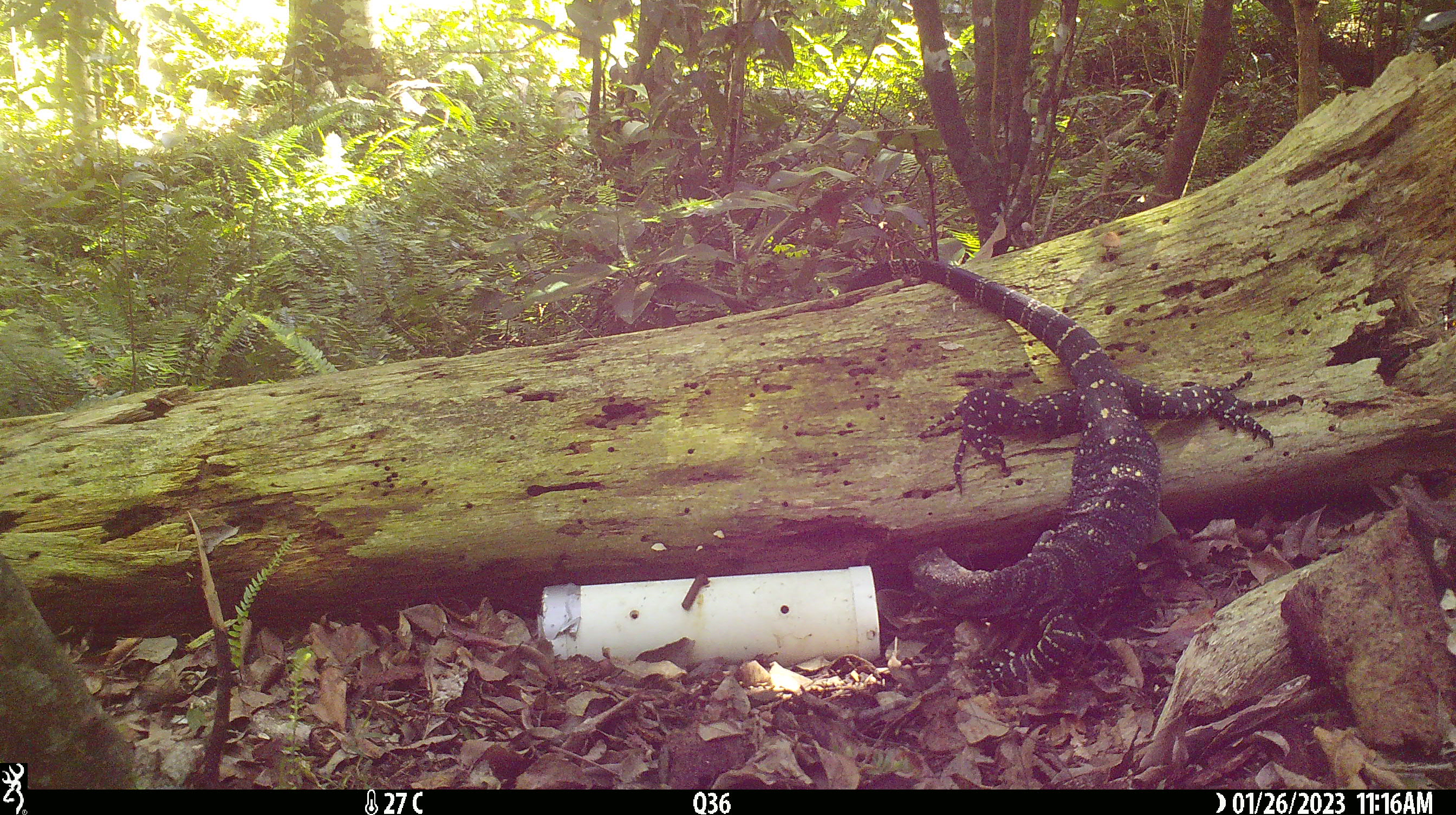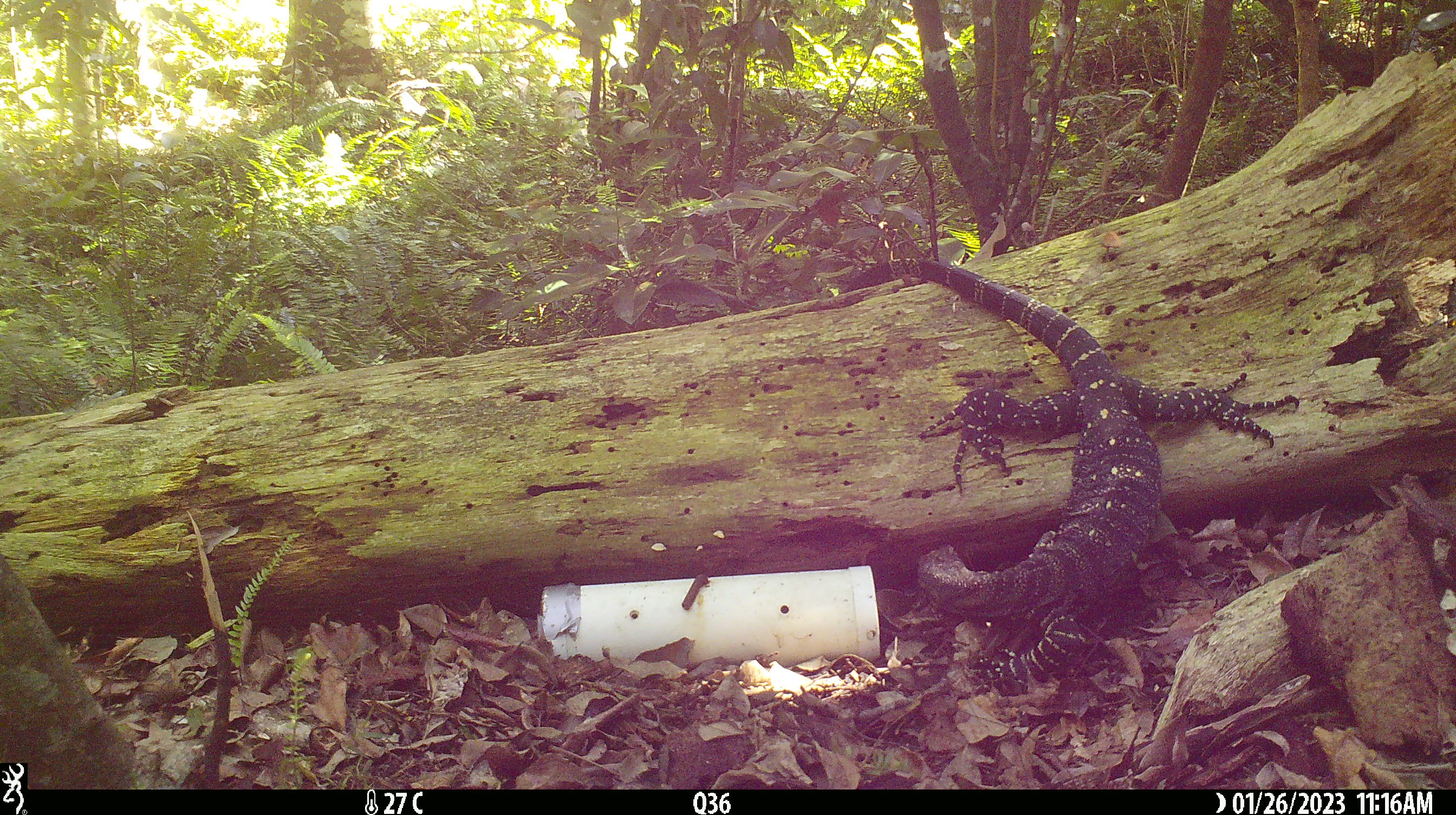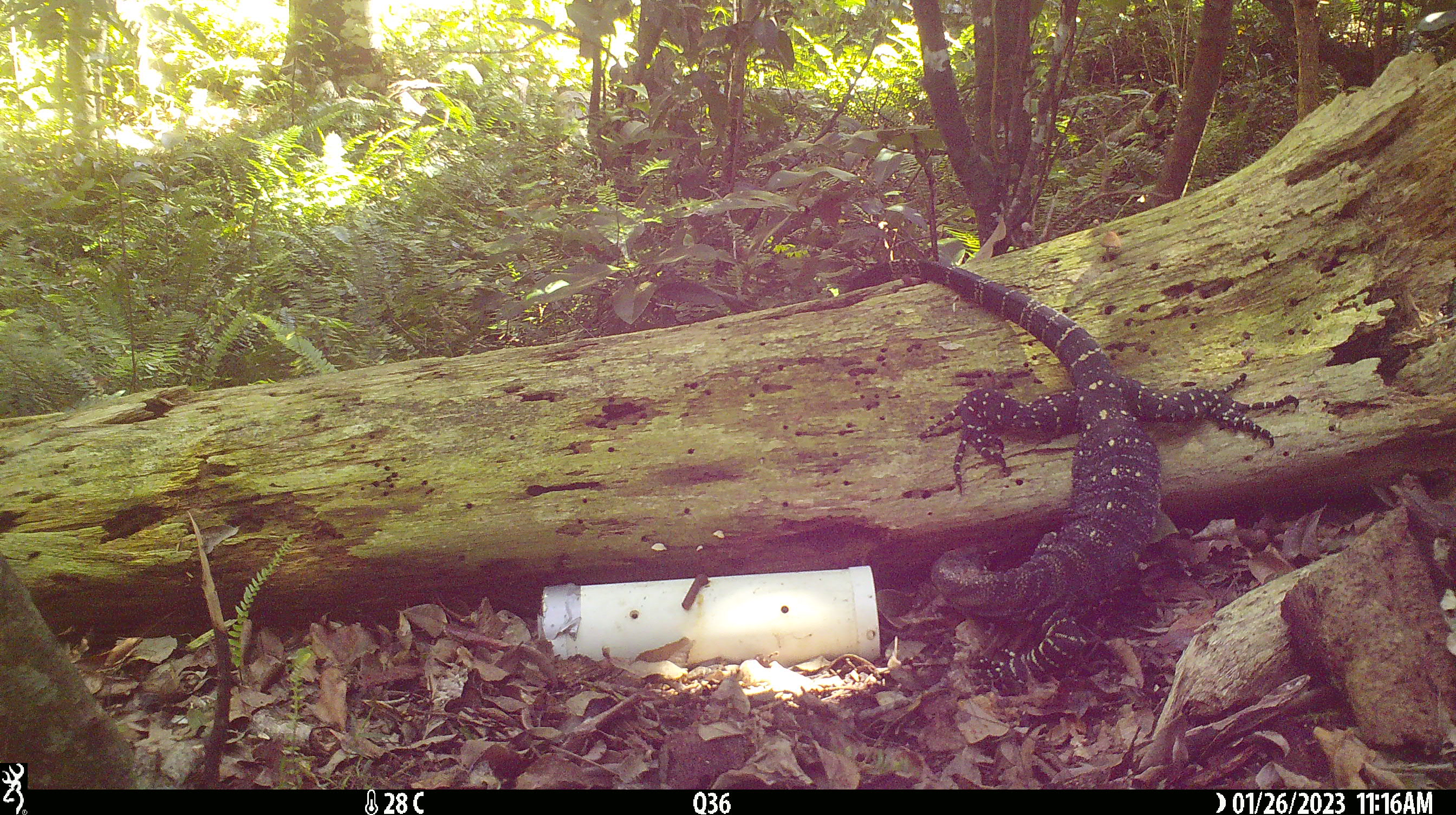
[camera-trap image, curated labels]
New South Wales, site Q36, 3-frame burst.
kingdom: Animalia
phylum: Chordata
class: Reptilia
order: Squamata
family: Varanidae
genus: Varanus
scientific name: Varanus varius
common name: lace monitor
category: goanna